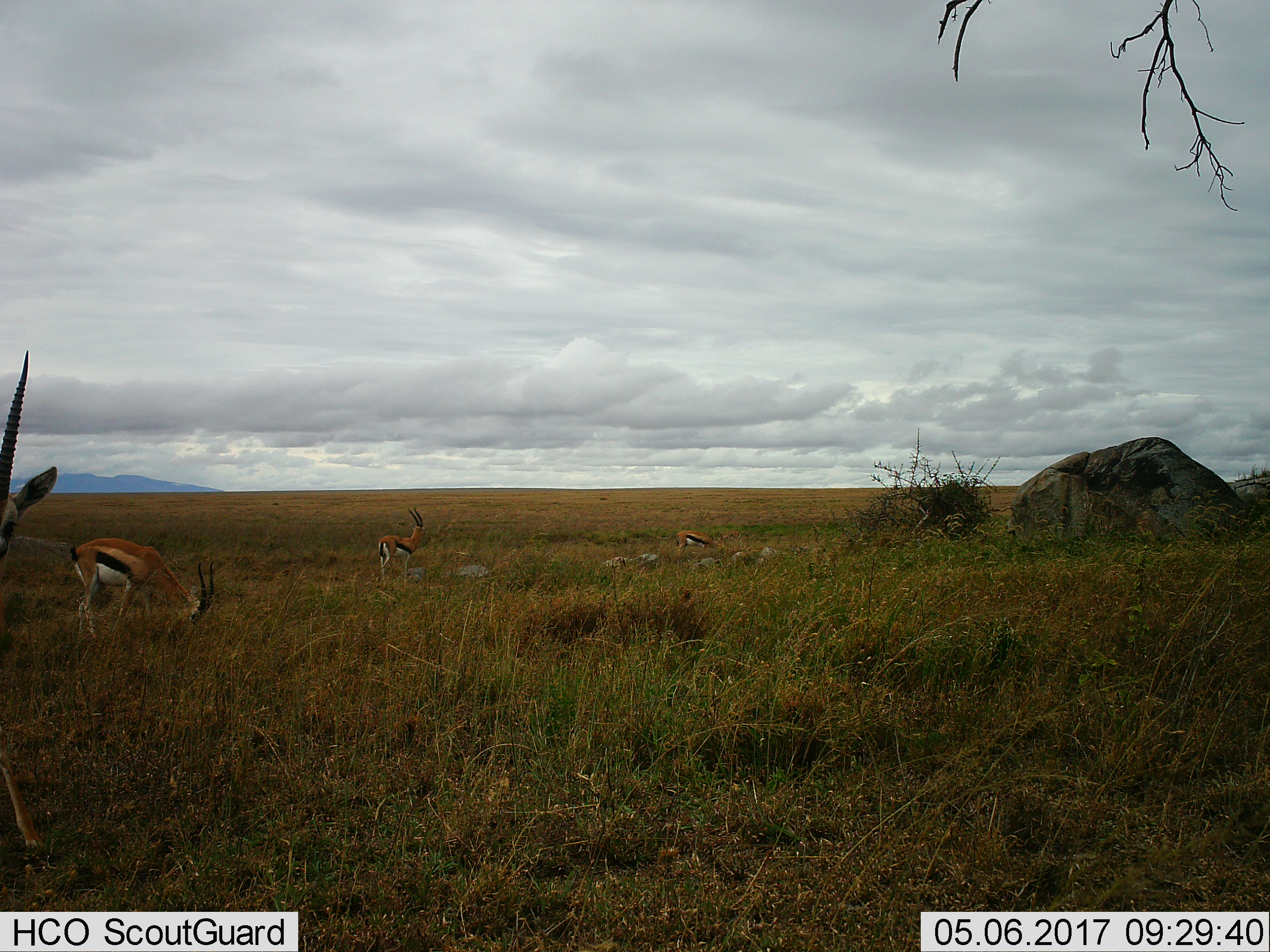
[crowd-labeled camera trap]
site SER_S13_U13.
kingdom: Animalia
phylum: Chordata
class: Mammalia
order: Artiodactyla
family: Bovidae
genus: Eudorcas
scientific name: Eudorcas thomsonii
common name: thomson's gazelle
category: gazellethomsons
Gazellethomsons (thomson's gazelle) (Eudorcas thomsonii), count 4. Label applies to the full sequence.